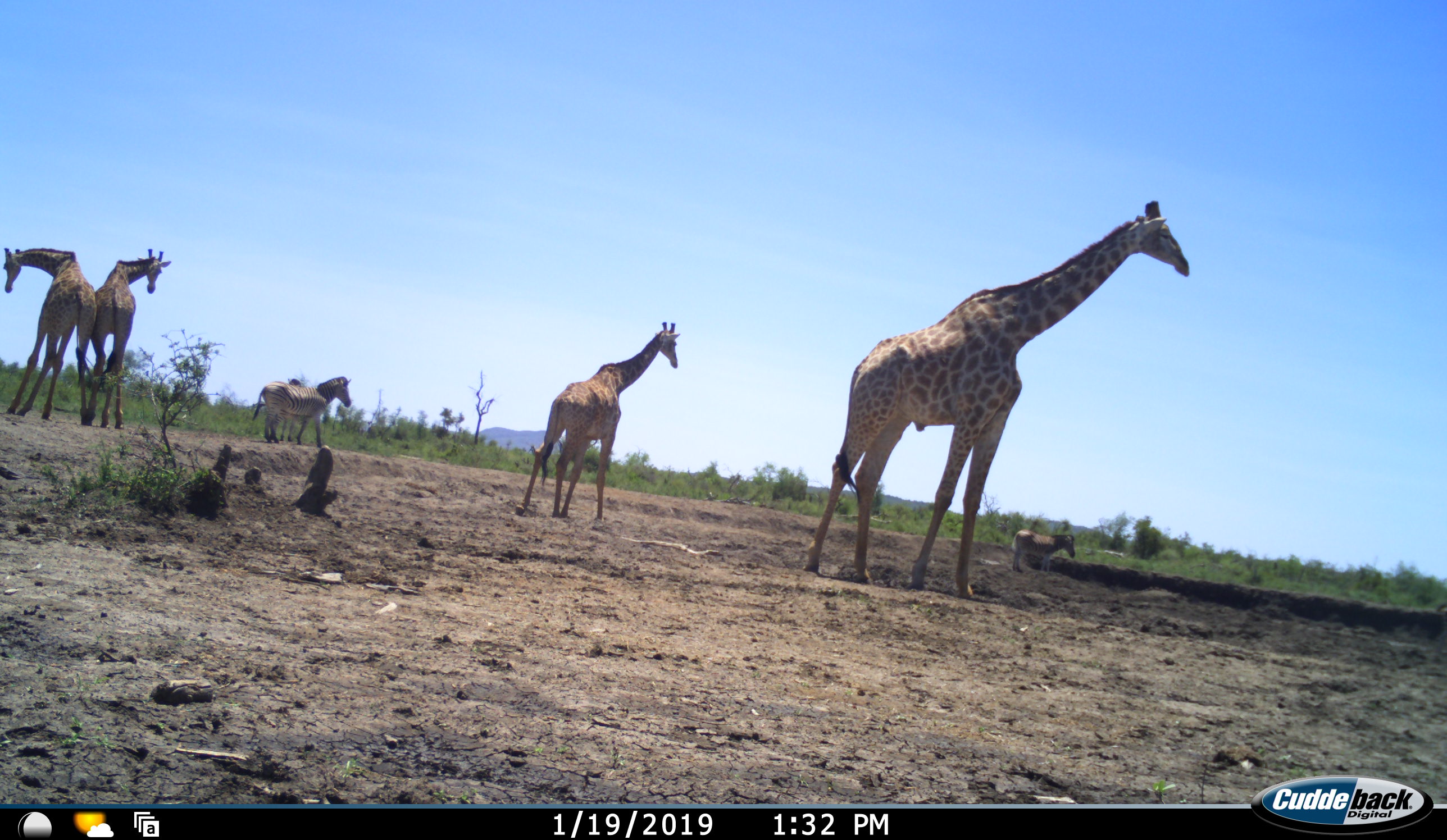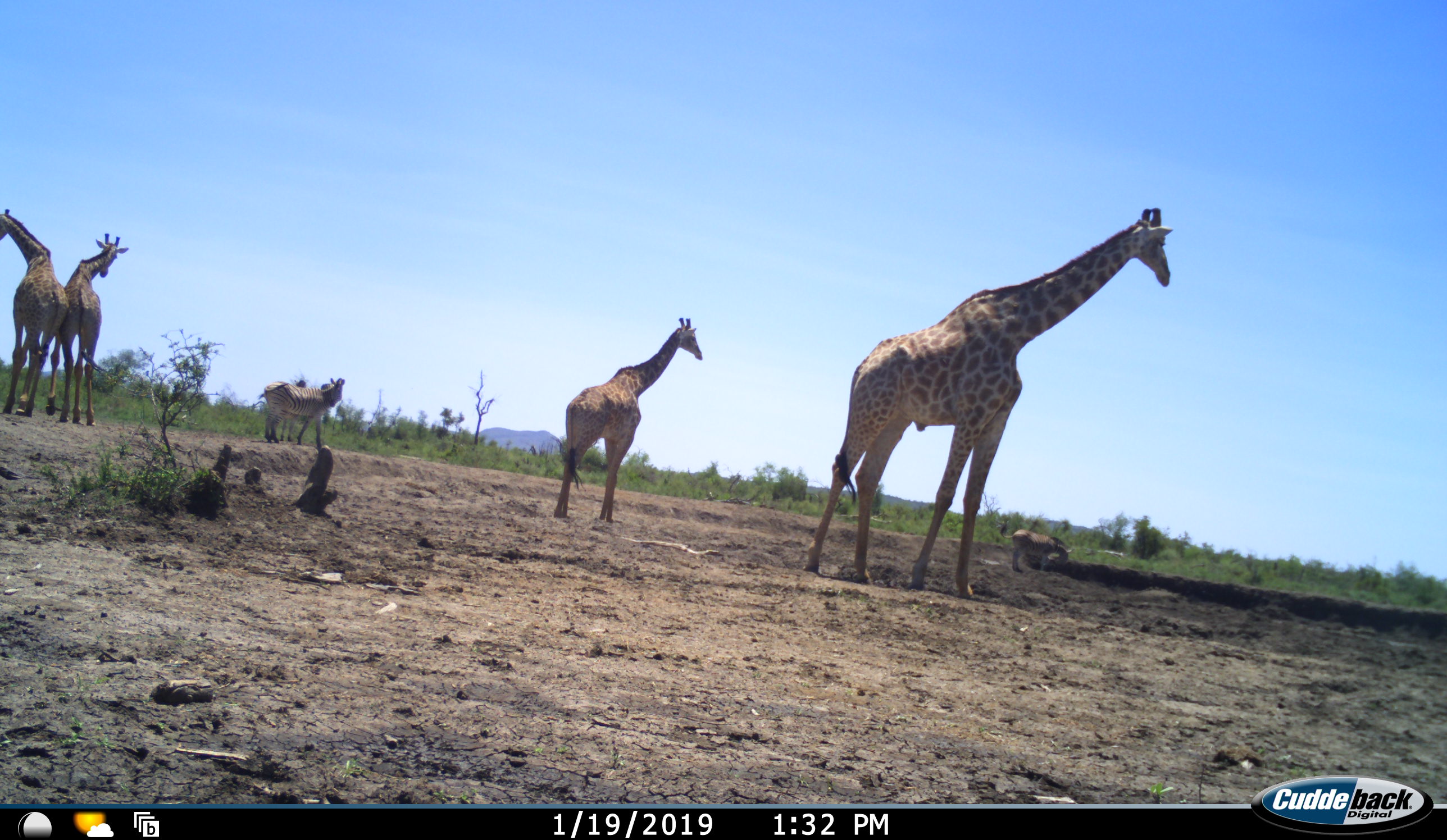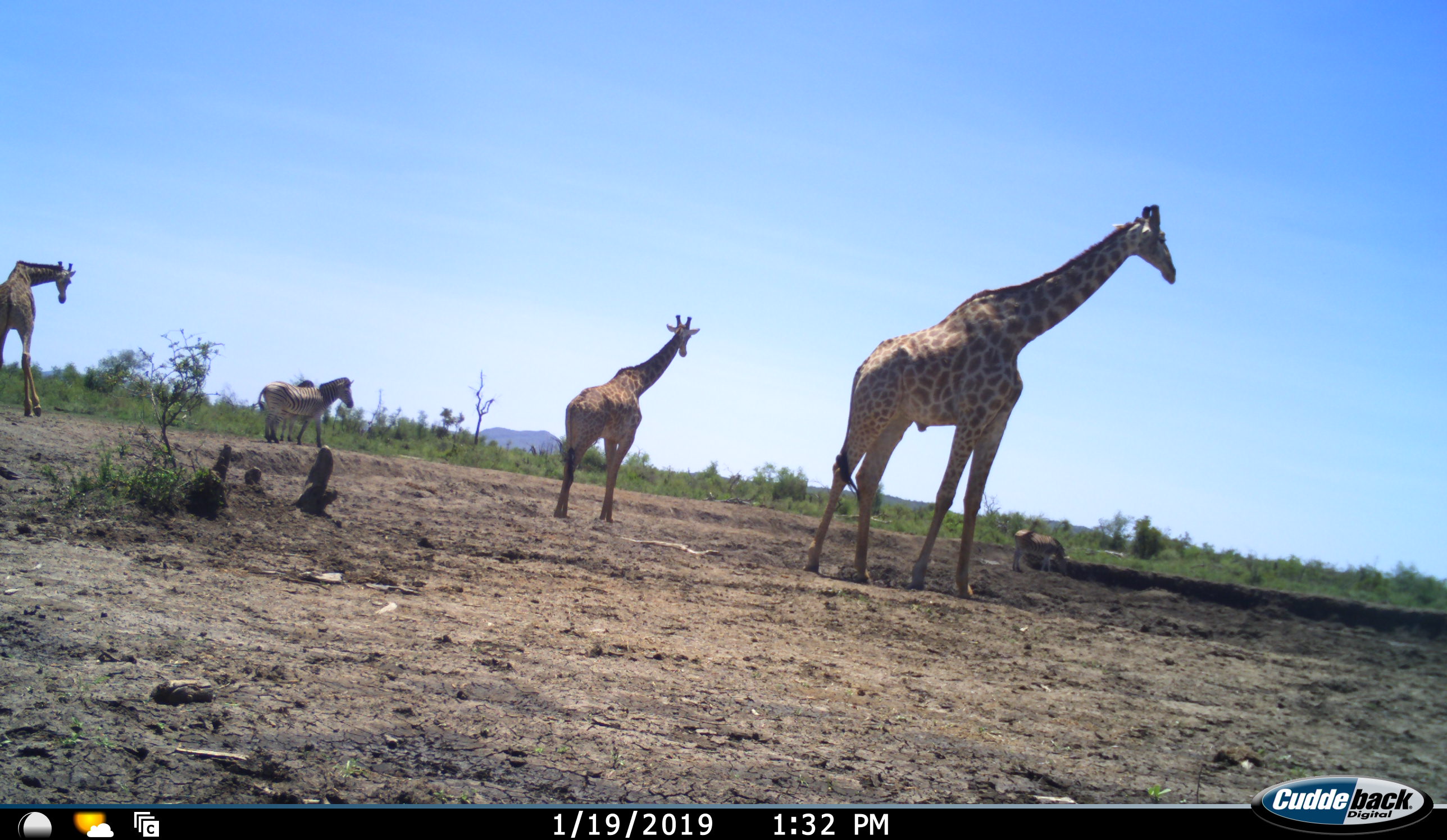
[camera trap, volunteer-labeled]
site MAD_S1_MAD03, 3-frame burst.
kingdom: Animalia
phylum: Chordata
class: Mammalia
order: Artiodactyla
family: Giraffidae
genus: Giraffa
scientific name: Giraffa camelopardalis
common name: giraffe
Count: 4.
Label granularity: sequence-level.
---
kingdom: Animalia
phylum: Chordata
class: Mammalia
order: Perissodactyla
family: Equidae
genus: Equus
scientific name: Equus quagga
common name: plains zebra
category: zebraplains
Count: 3.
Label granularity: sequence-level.